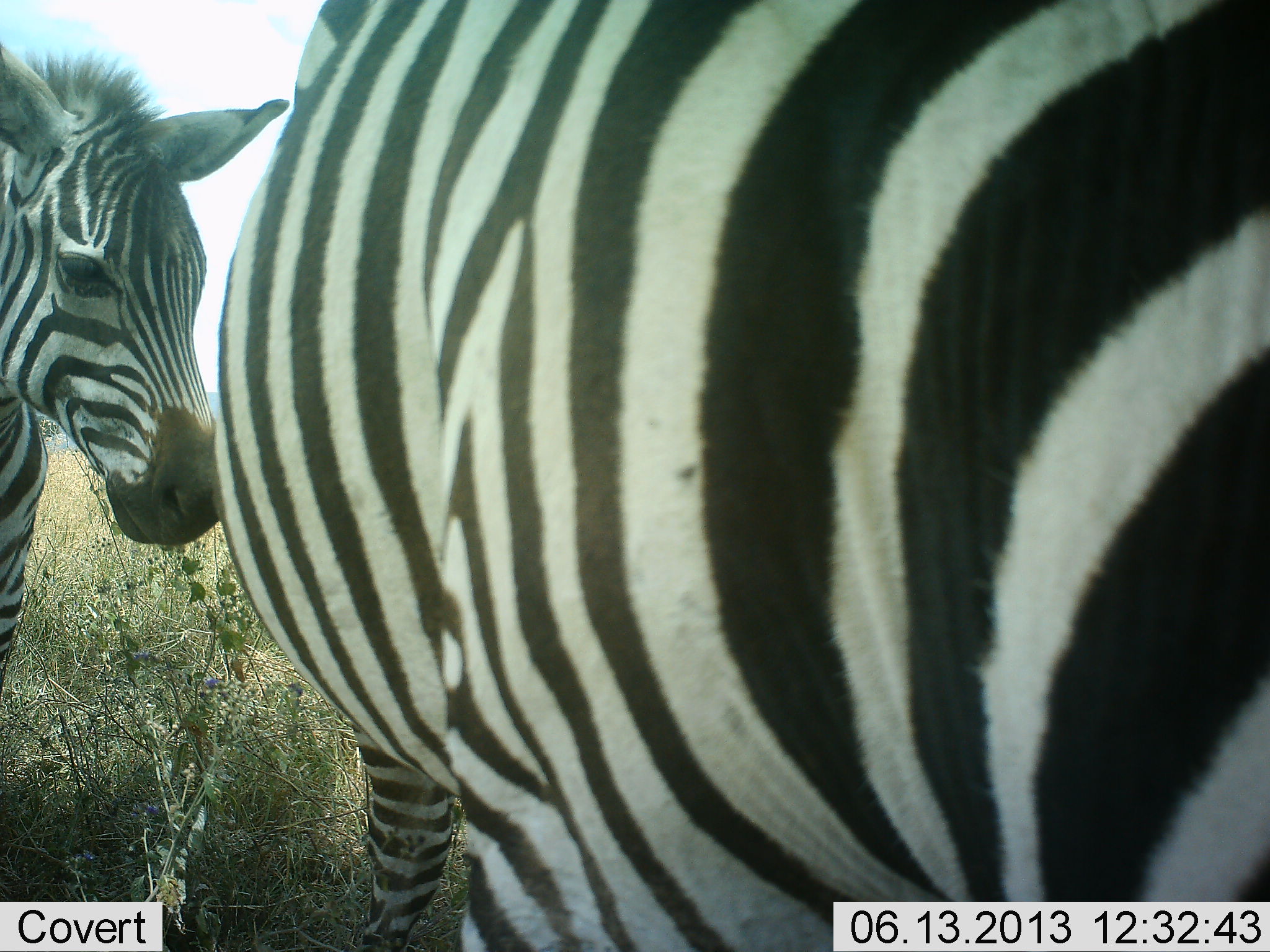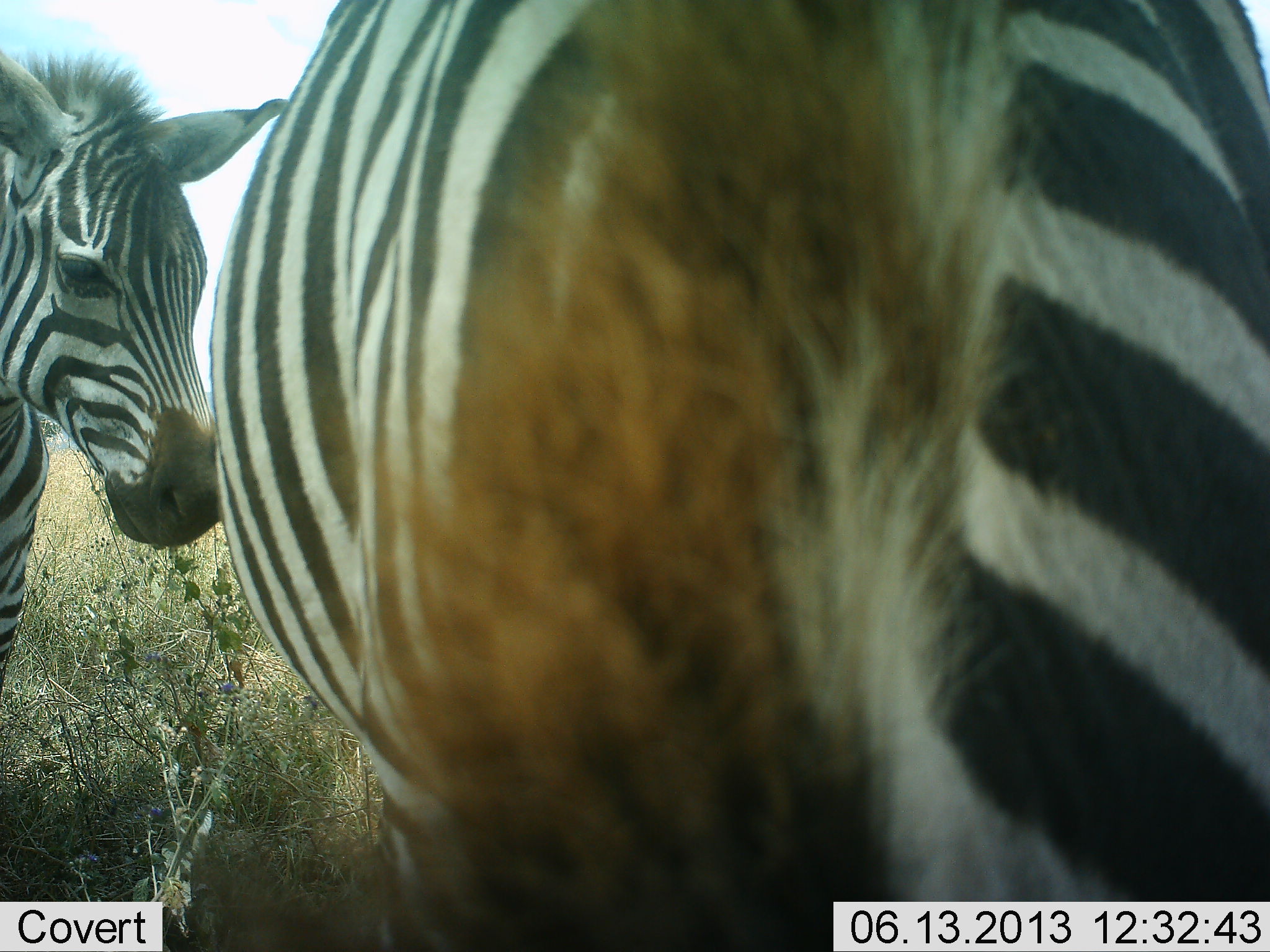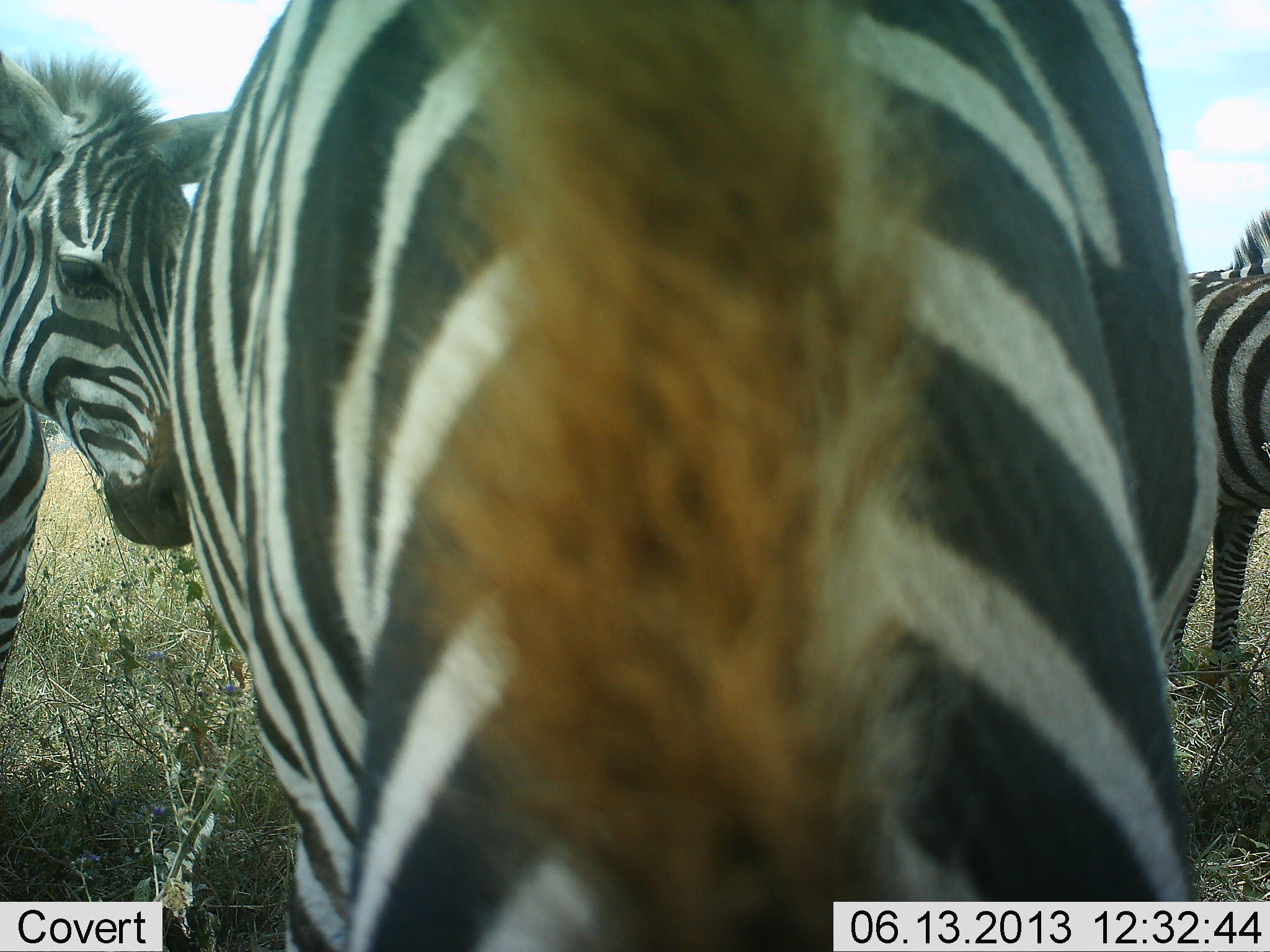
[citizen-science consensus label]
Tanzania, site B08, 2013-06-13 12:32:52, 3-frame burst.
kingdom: Animalia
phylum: Chordata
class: Mammalia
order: Perissodactyla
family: Equidae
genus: Equus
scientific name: Equus quagga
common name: plains zebra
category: zebra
Zebra (plains zebra) (Equus quagga), count 3. Behavior (volunteer vote fractions): standing 90%, resting 0%, moving 20%, interacting 10%. Young present (vote fraction): 20%. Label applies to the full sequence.